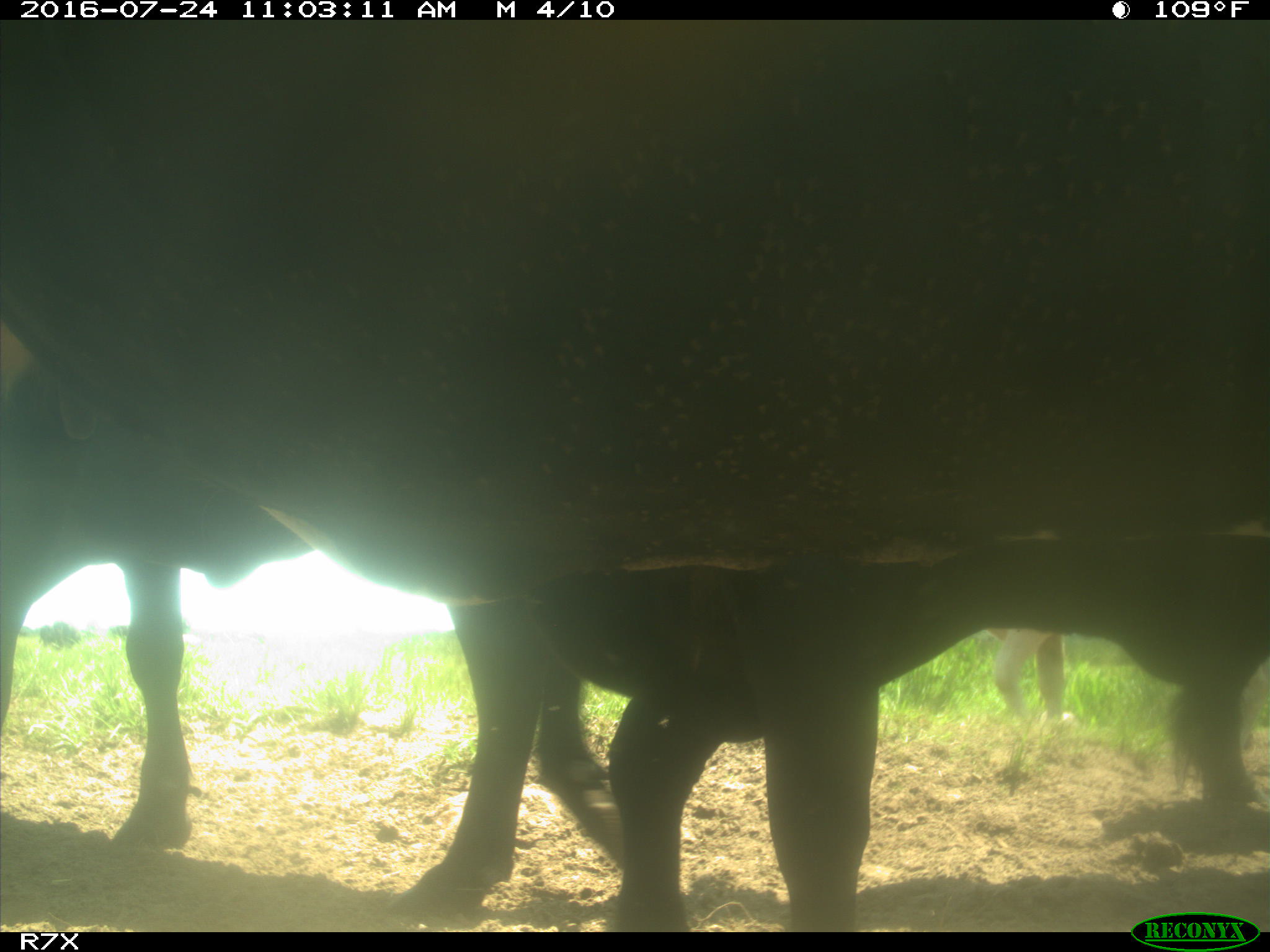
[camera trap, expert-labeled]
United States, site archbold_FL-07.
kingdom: Animalia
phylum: Chordata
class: Mammalia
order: Artiodactyla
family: Bovidae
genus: Bos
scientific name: Bos taurus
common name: domestic cow